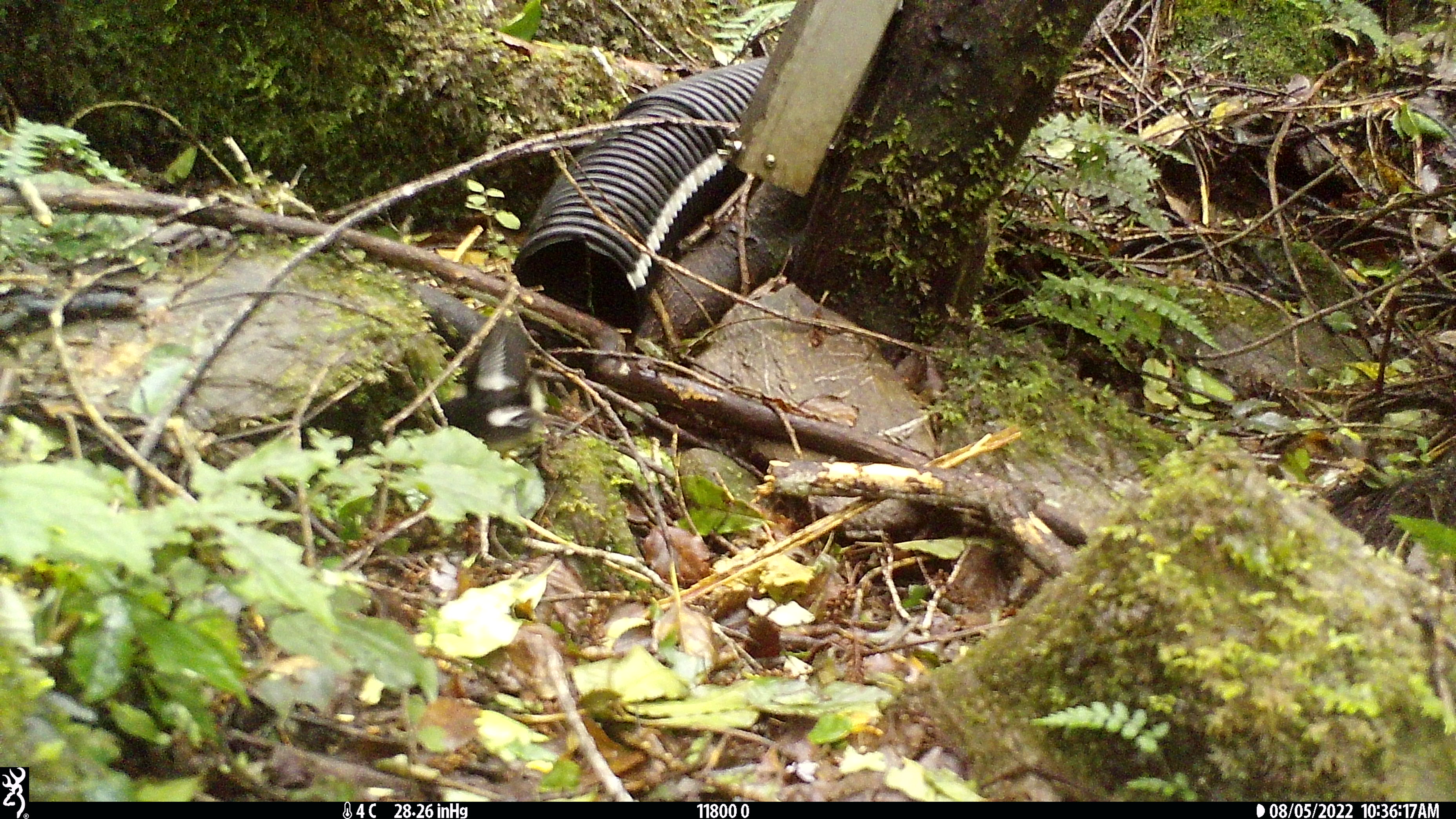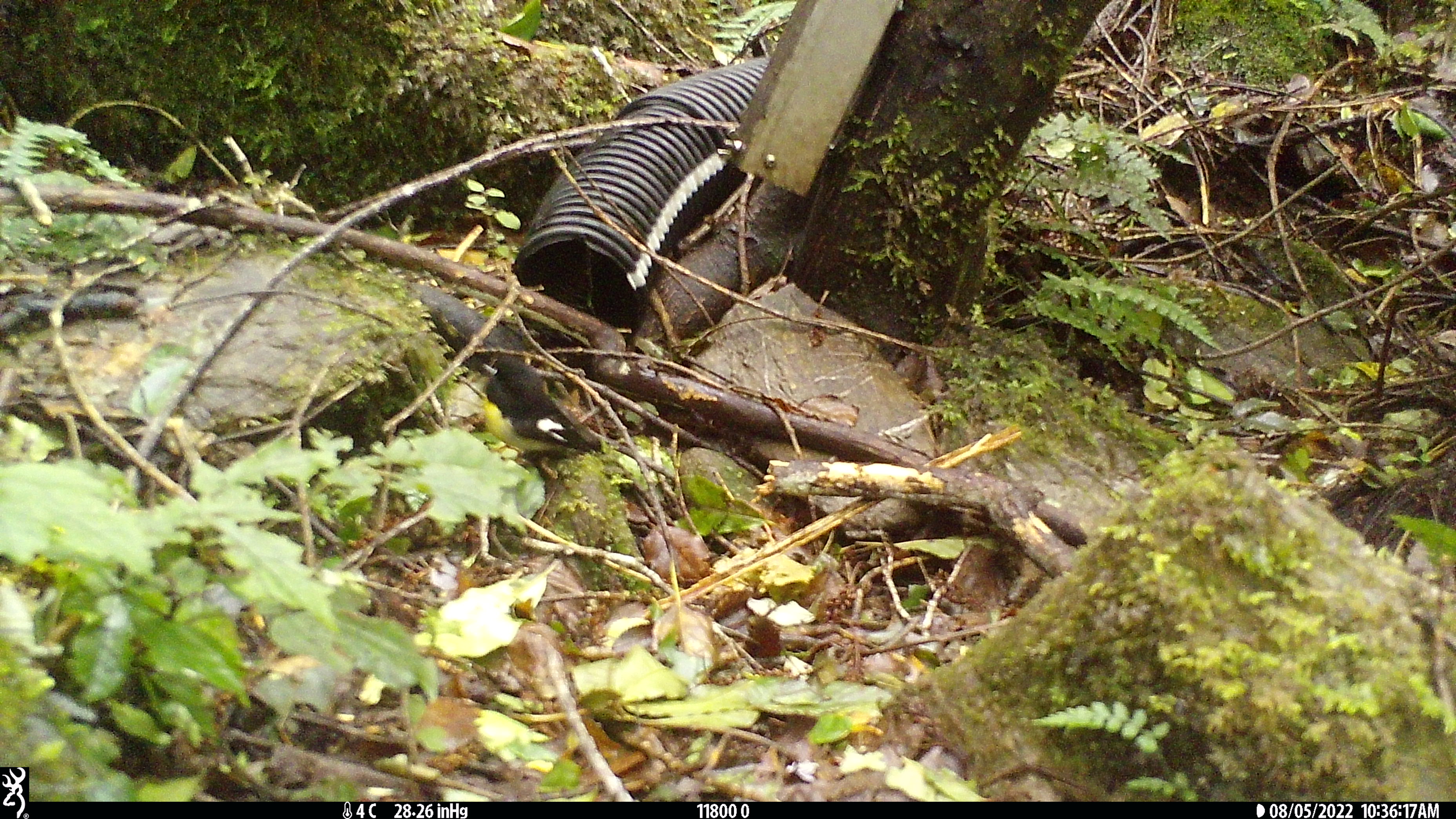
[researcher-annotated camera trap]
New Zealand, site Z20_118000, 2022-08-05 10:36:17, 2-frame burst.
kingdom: Animalia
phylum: Chordata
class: Aves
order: Passeriformes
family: Petroicidae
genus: Petroica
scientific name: Petroica macrocephala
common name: tomtit